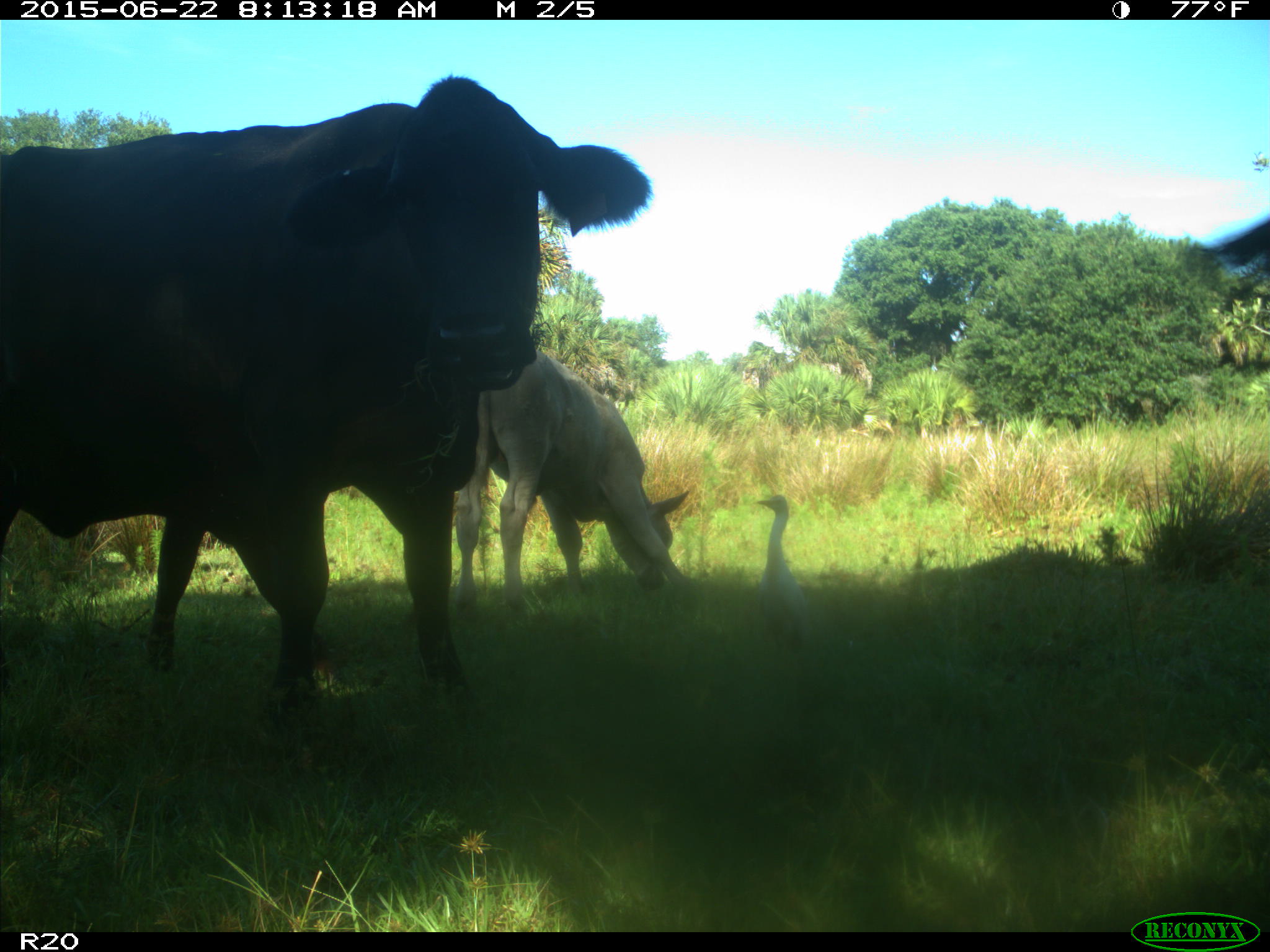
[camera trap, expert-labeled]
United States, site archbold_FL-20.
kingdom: Animalia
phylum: Chordata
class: Mammalia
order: Artiodactyla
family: Bovidae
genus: Bos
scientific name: Bos taurus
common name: domestic cow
Bos taurus (domestic cow).